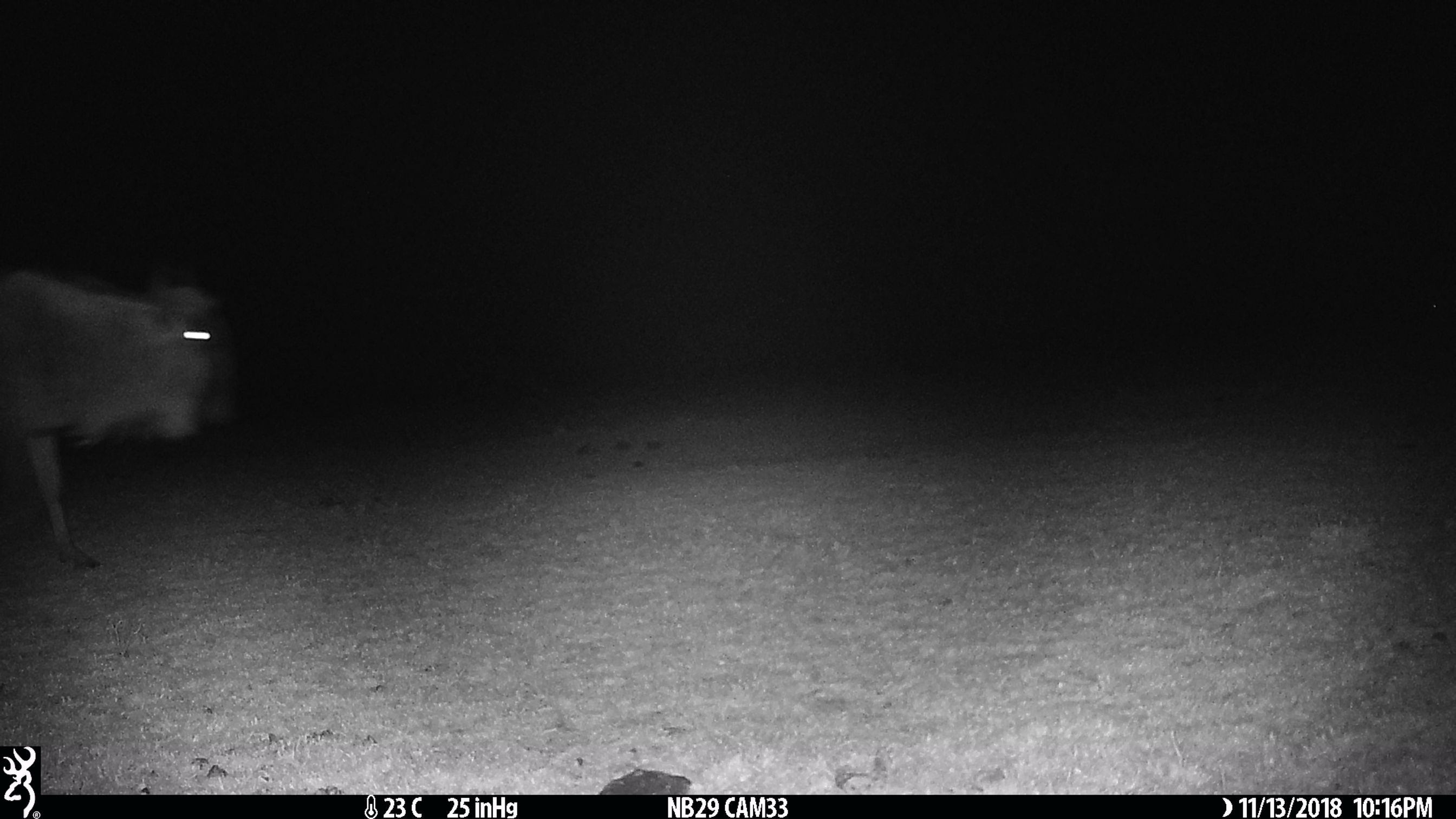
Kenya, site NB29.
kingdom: Animalia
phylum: Chordata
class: Mammalia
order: Artiodactyla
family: Bovidae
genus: Connochaetes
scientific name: Connochaetes taurinus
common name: blue wildebeest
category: wildebeest